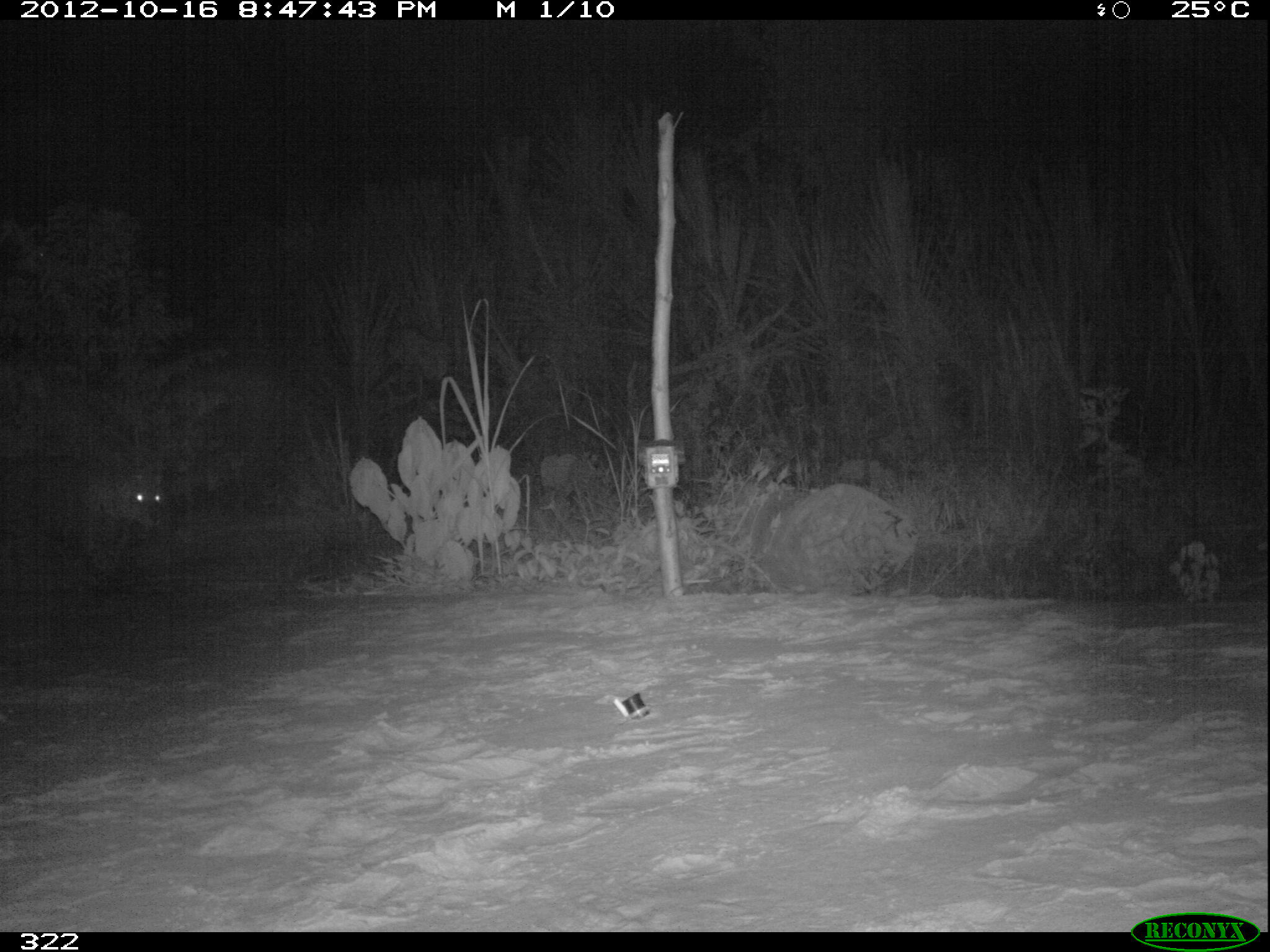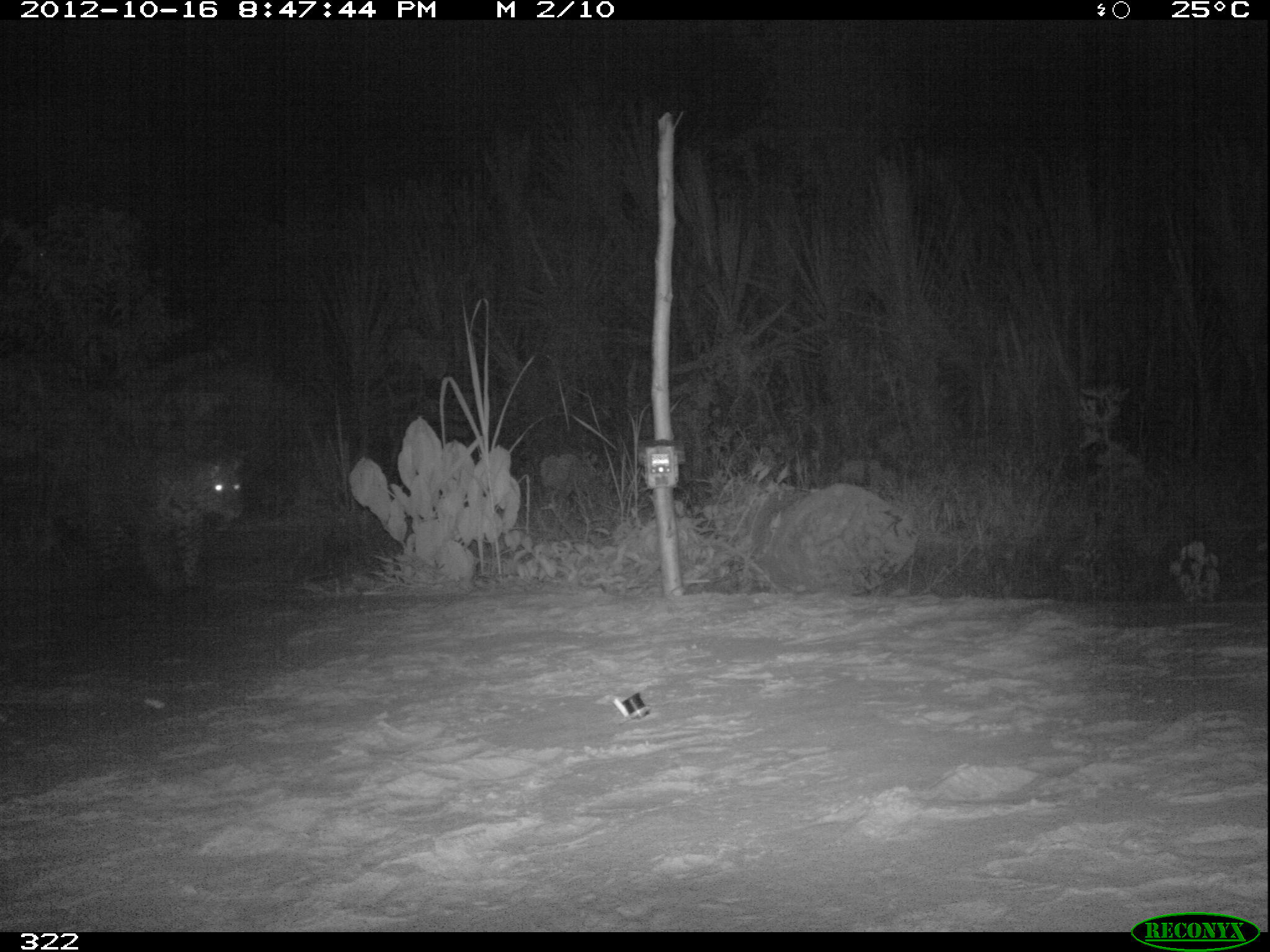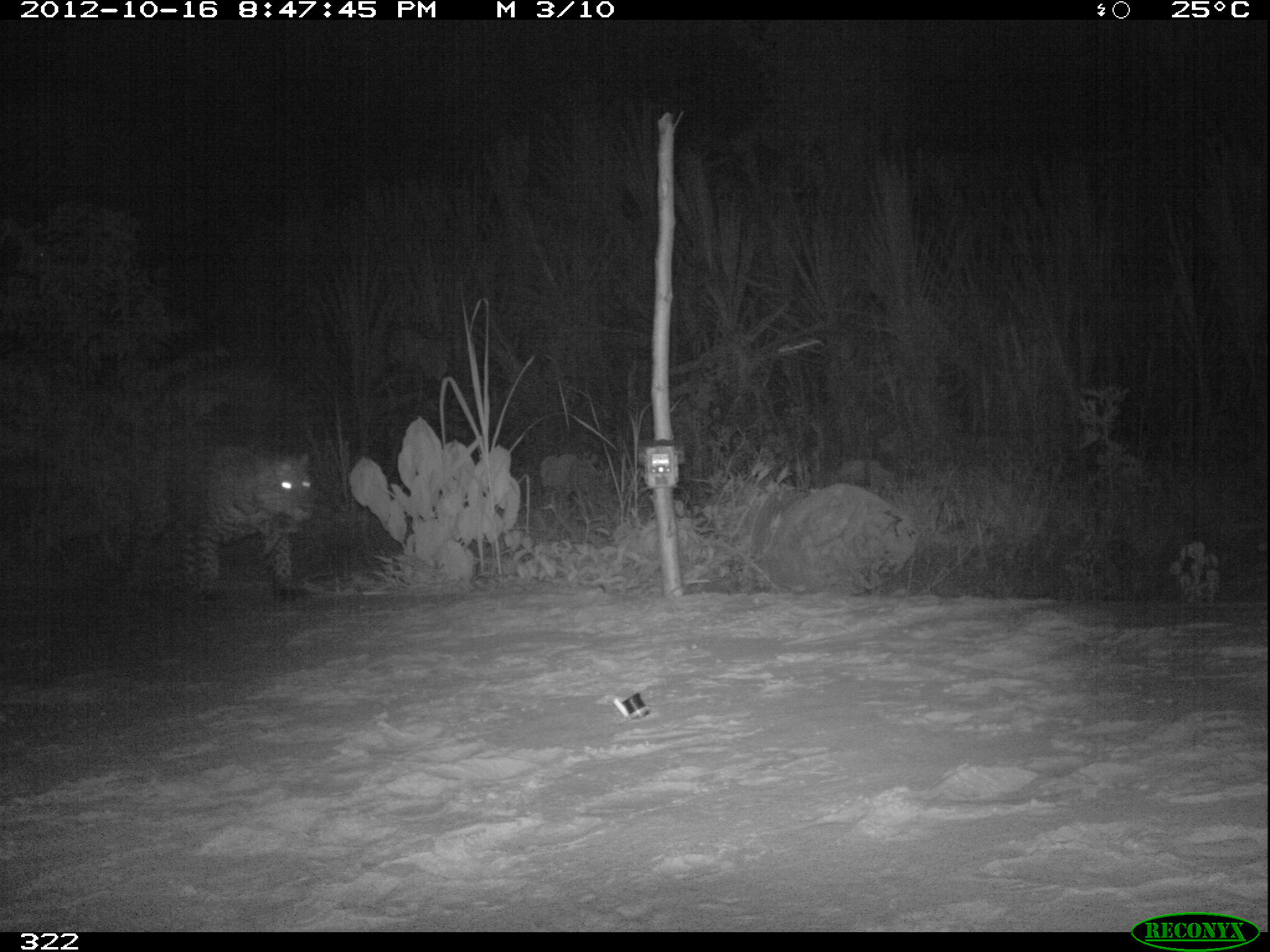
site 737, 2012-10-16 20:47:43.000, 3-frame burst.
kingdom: Animalia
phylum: Chordata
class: Mammalia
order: Carnivora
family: Felidae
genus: Panthera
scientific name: Panthera onca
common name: jaguar